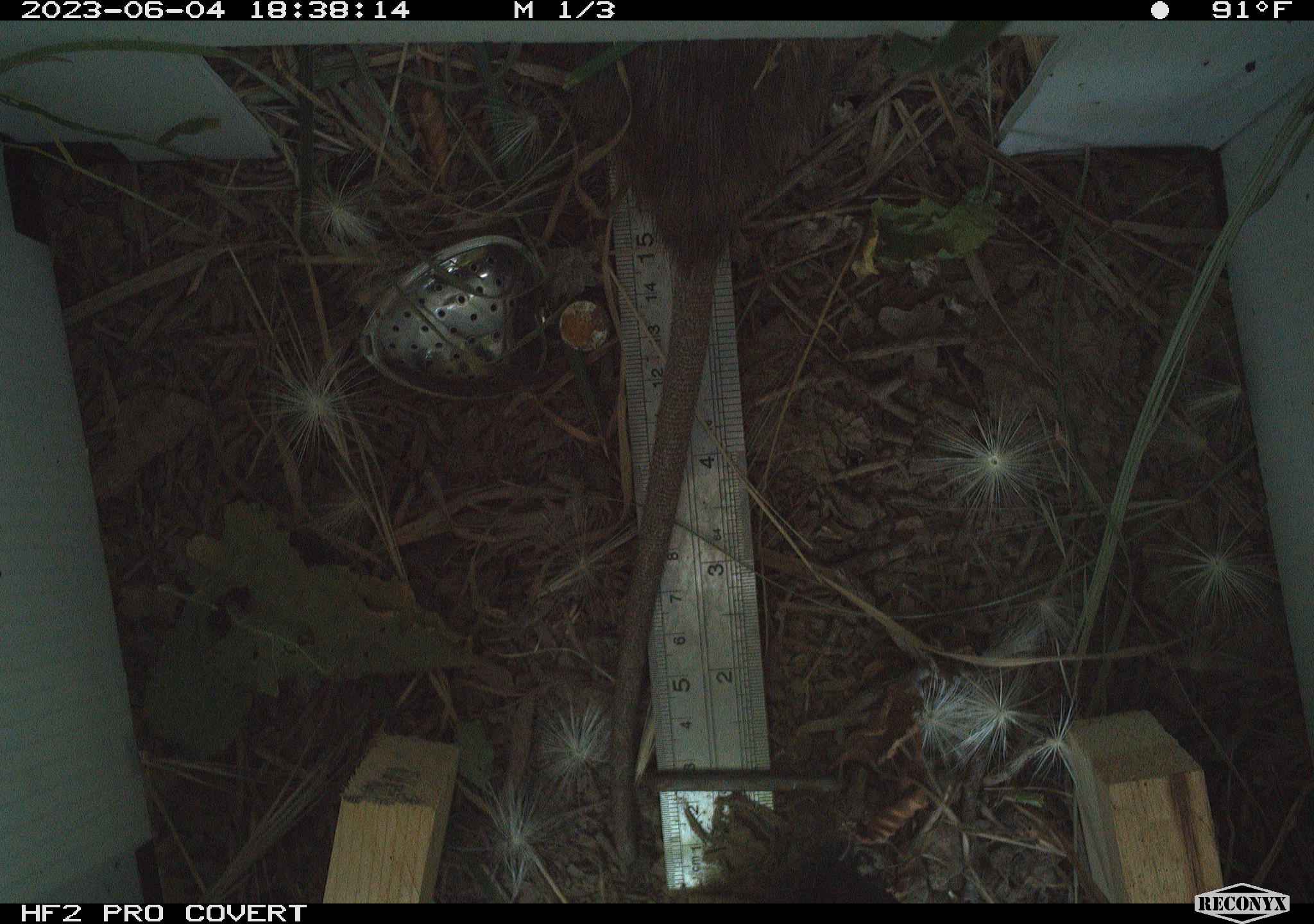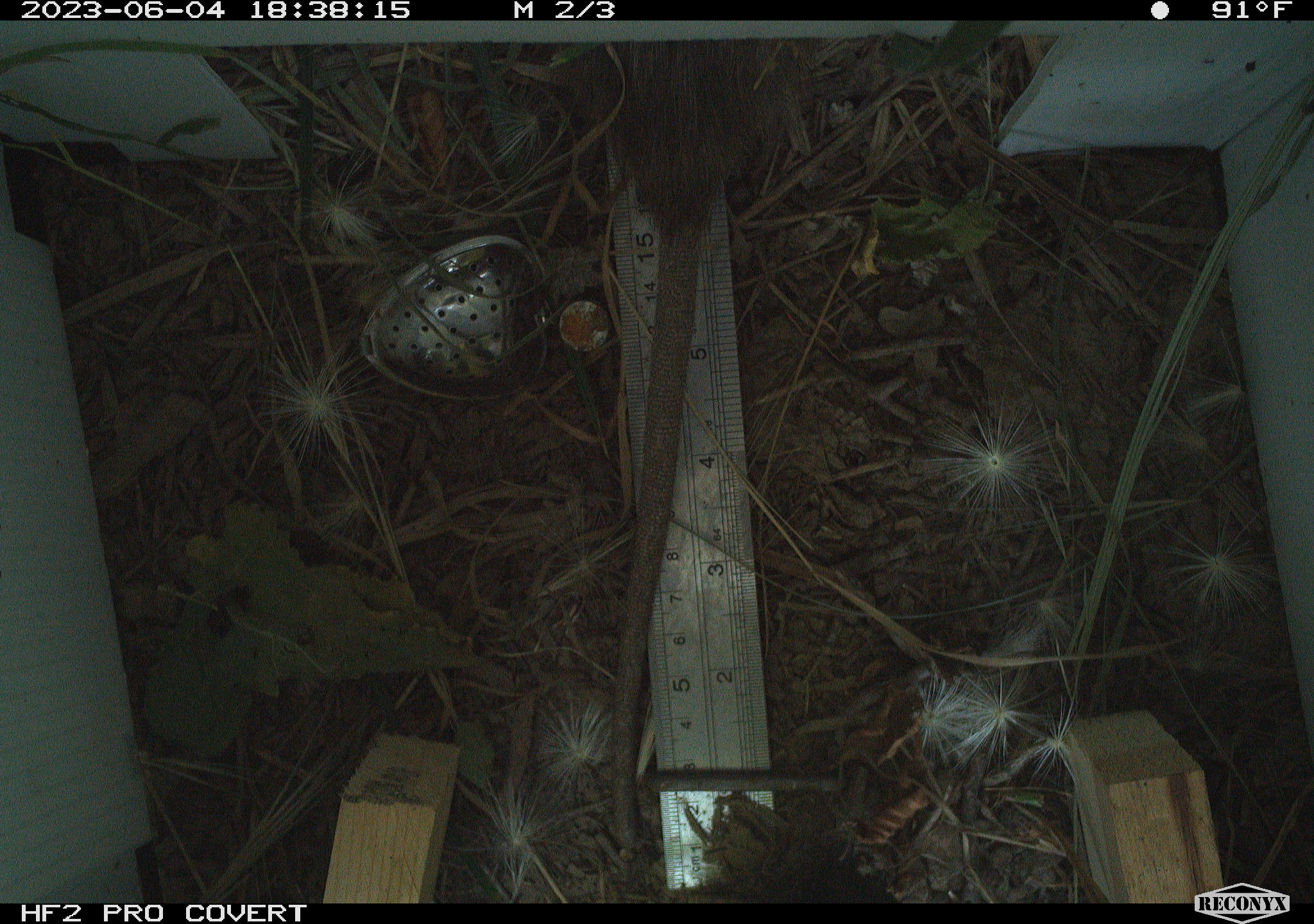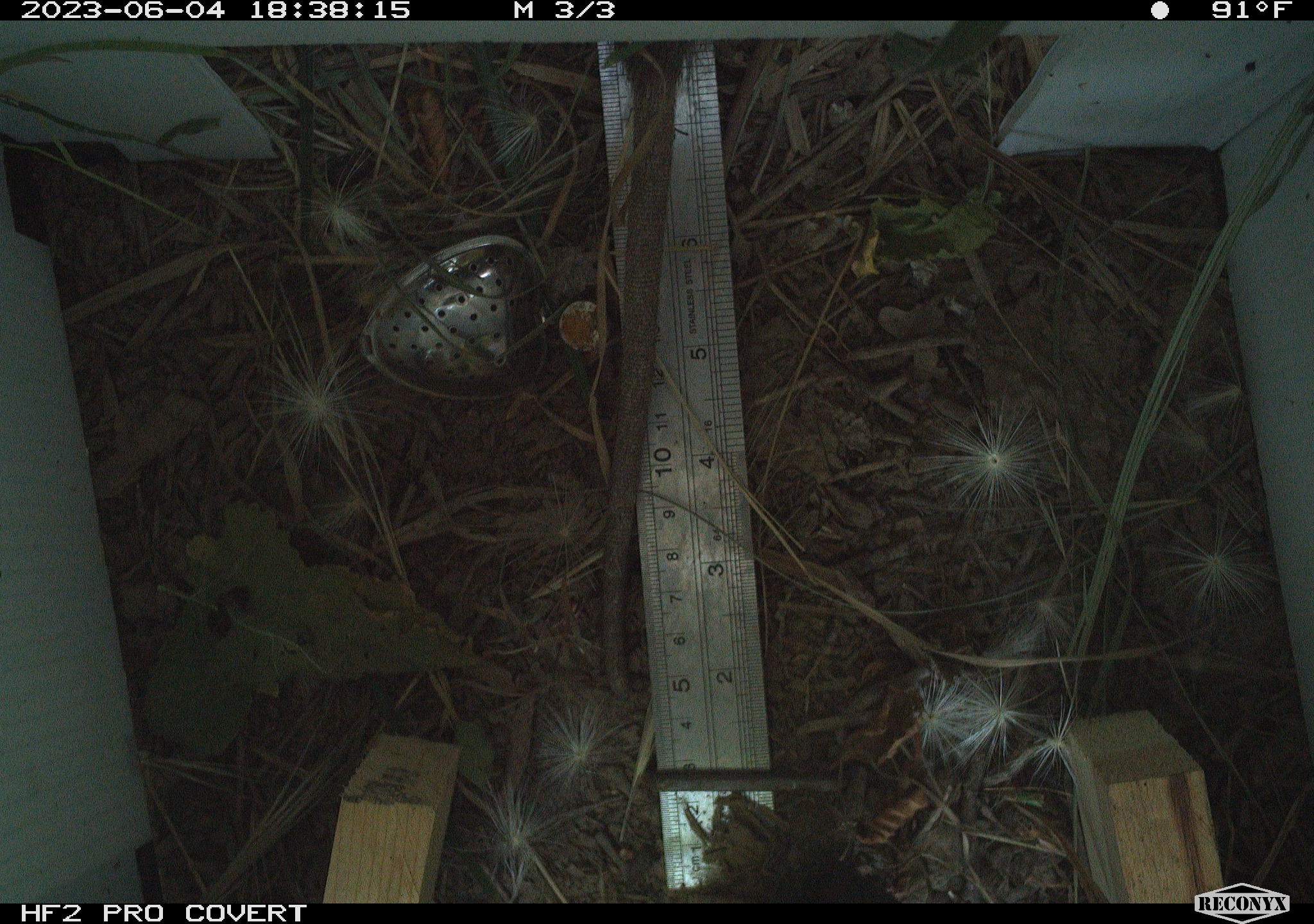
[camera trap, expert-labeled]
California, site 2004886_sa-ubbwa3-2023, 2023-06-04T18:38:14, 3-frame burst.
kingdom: Animalia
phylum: Chordata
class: Mammalia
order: Rodentia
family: Muridae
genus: Rattus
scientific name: Rattus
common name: rat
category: rattus species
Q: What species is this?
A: Rattus species (rat) (Rattus).